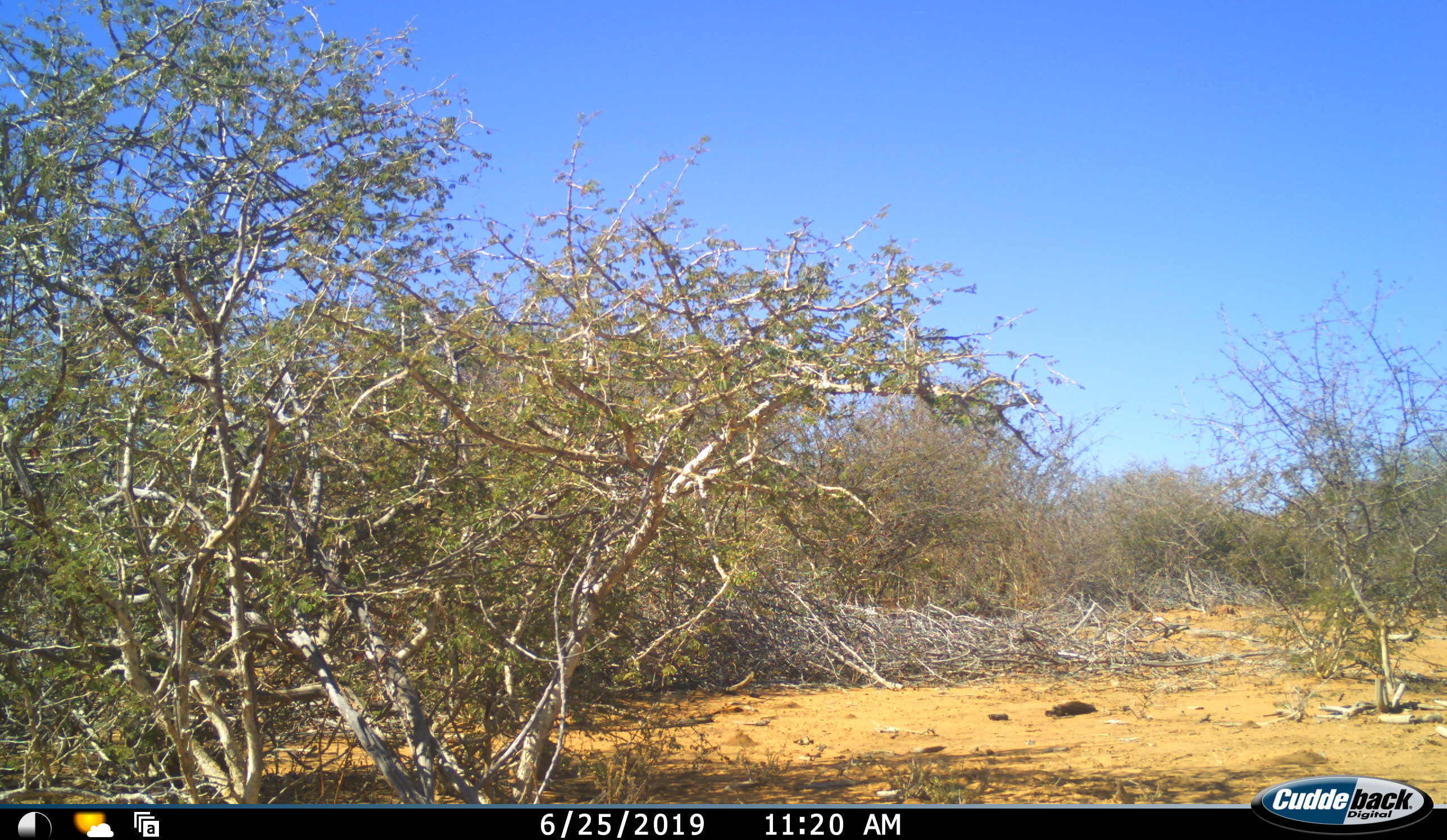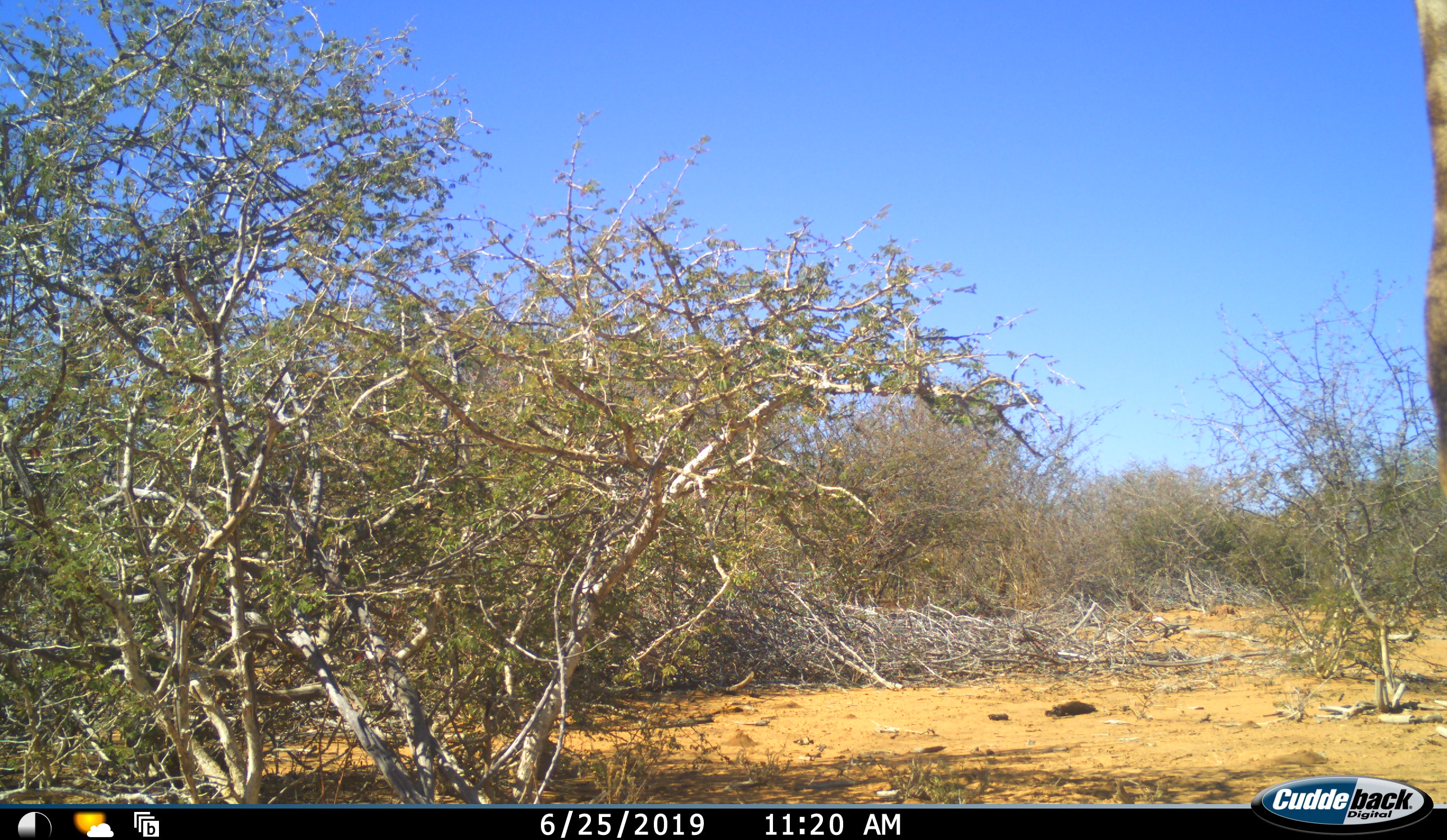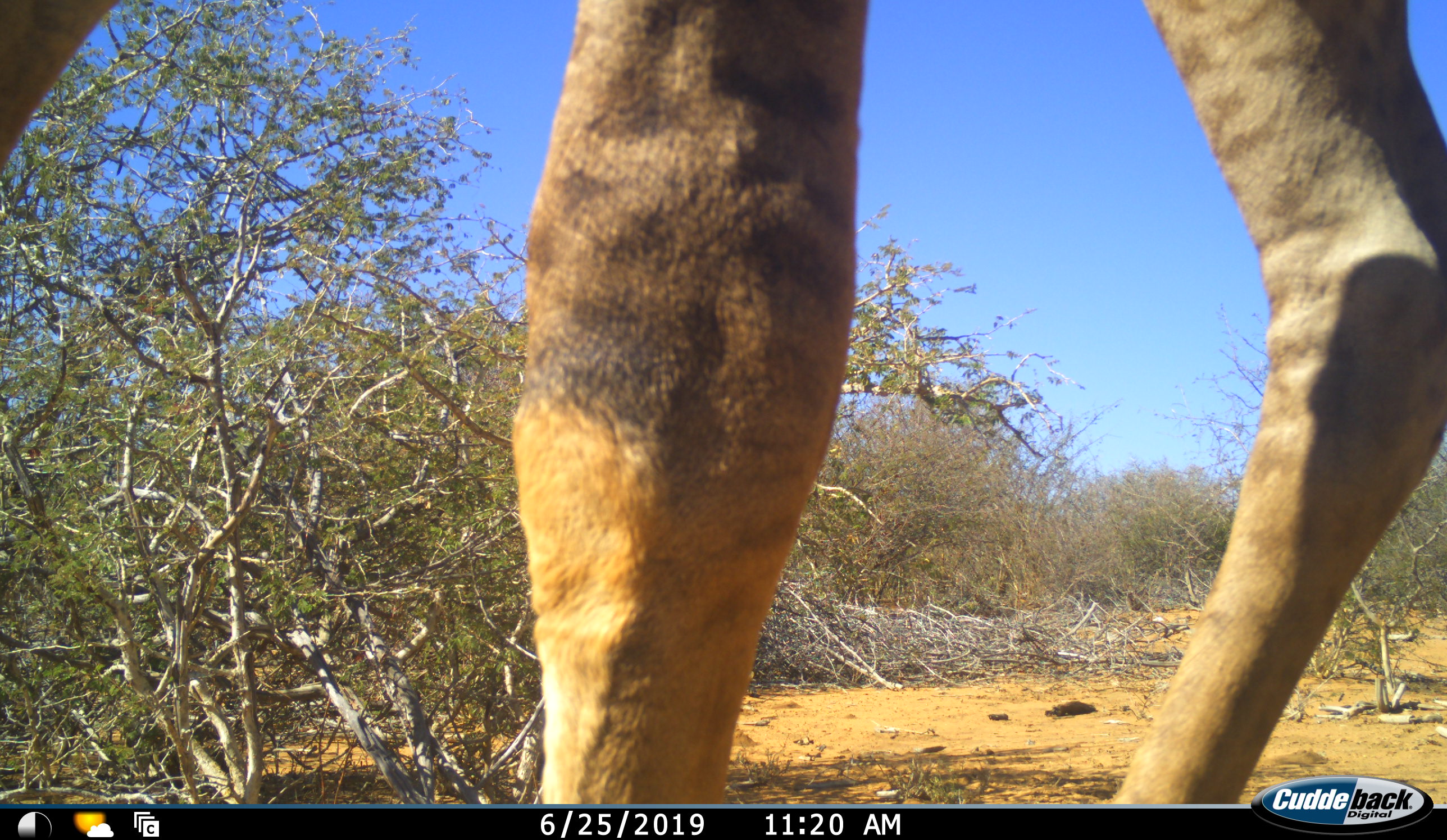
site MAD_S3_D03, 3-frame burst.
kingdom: Animalia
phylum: Chordata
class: Mammalia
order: Artiodactyla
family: Giraffidae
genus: Giraffa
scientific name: Giraffa camelopardalis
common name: giraffe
Giraffe (Giraffa camelopardalis), count 1. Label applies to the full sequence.